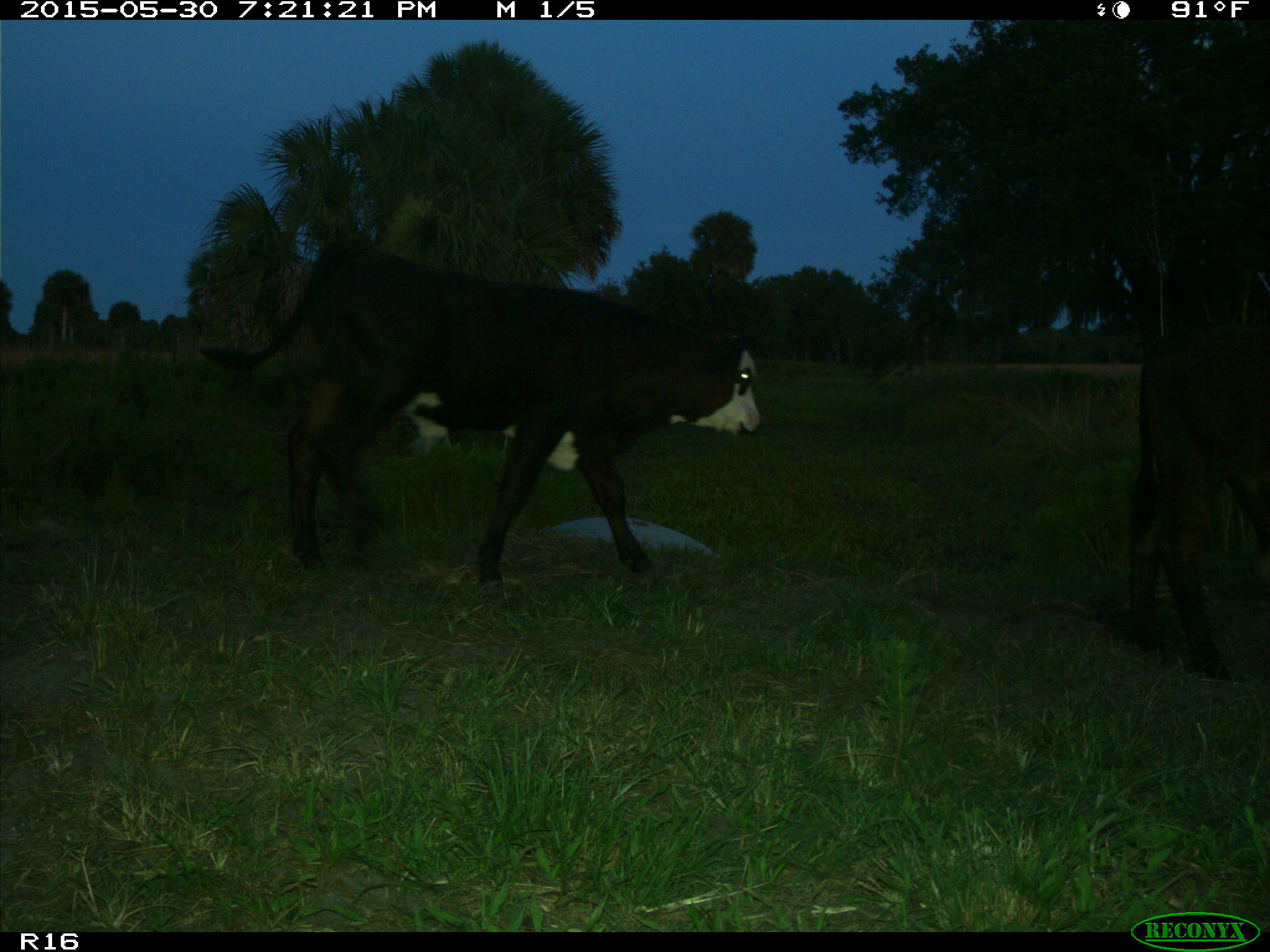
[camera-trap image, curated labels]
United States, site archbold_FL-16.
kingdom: Animalia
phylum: Chordata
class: Mammalia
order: Artiodactyla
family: Bovidae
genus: Bos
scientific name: Bos taurus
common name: domestic cow